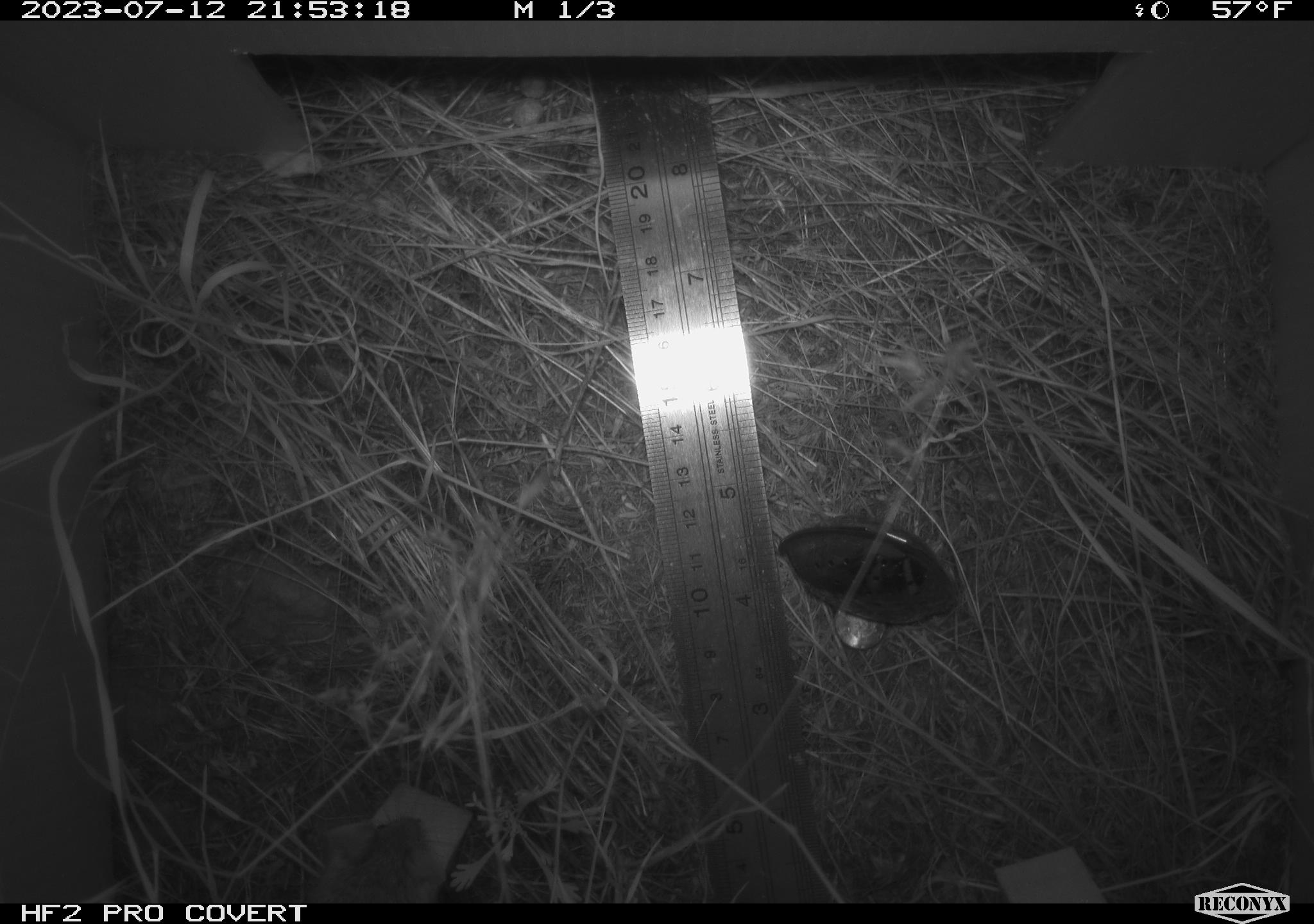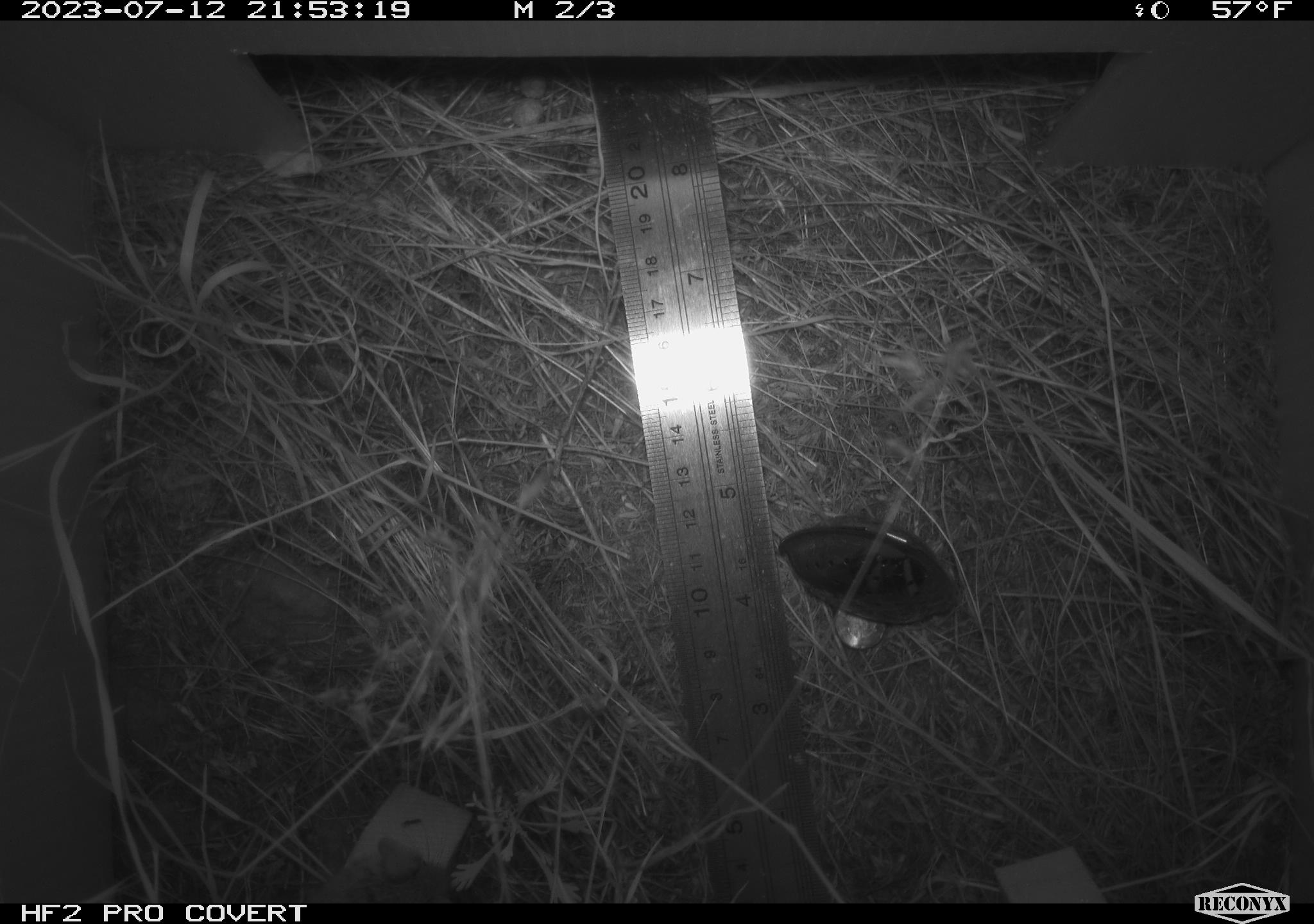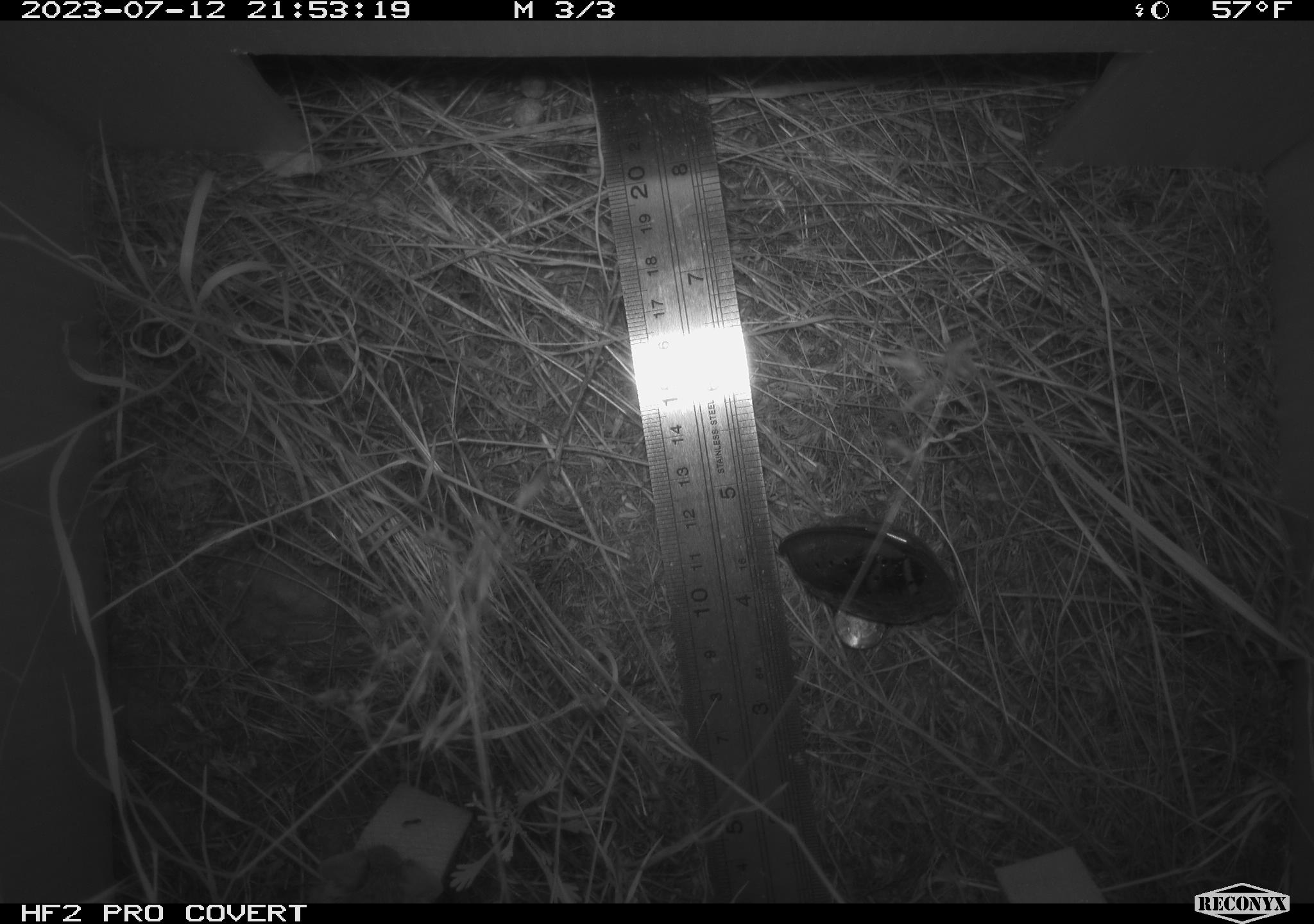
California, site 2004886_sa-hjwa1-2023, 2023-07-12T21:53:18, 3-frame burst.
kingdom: Animalia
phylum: Chordata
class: Mammalia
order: Rodentia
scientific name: Rodentia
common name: mouse species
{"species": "mouse species (Rodentia)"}